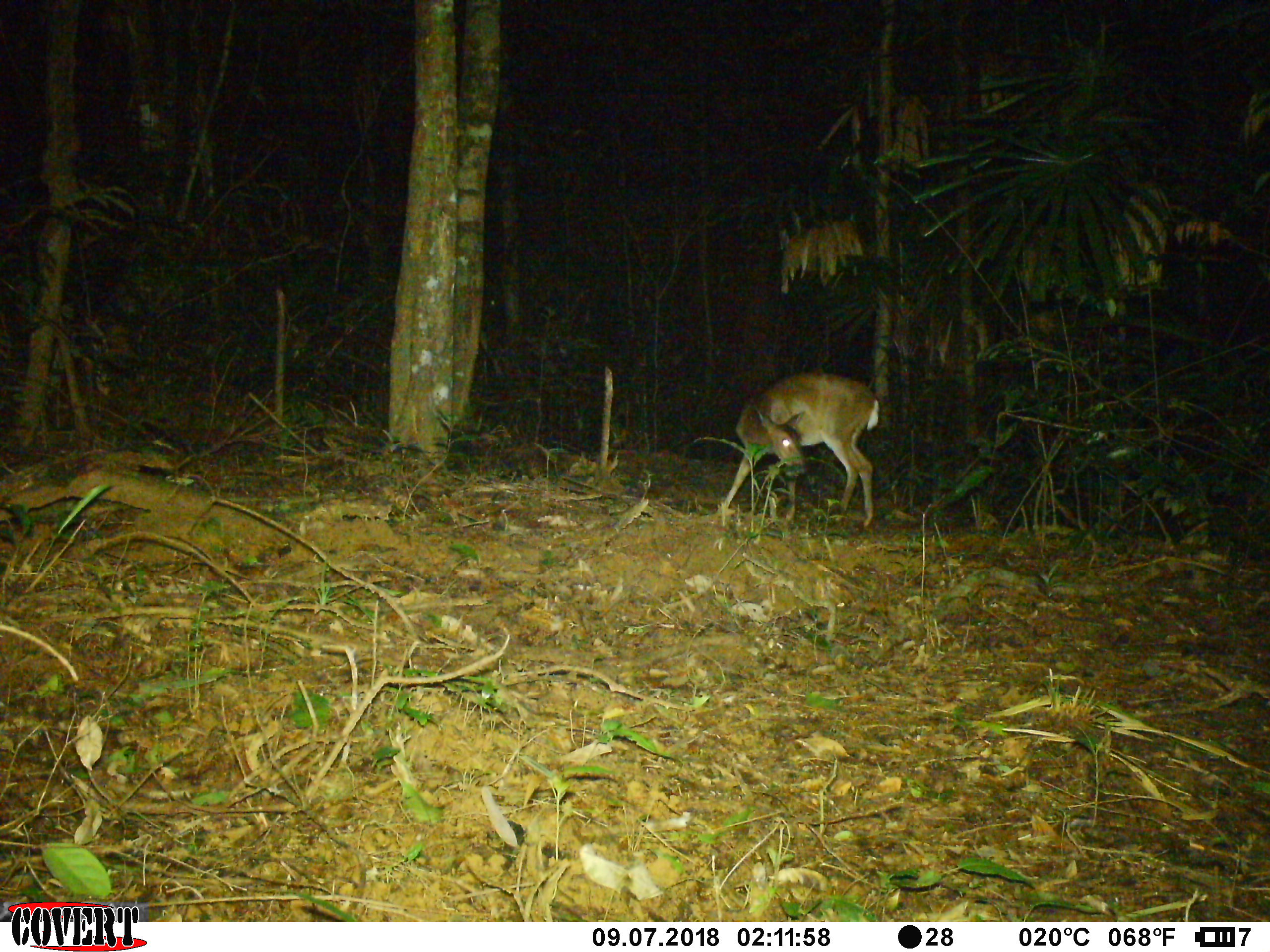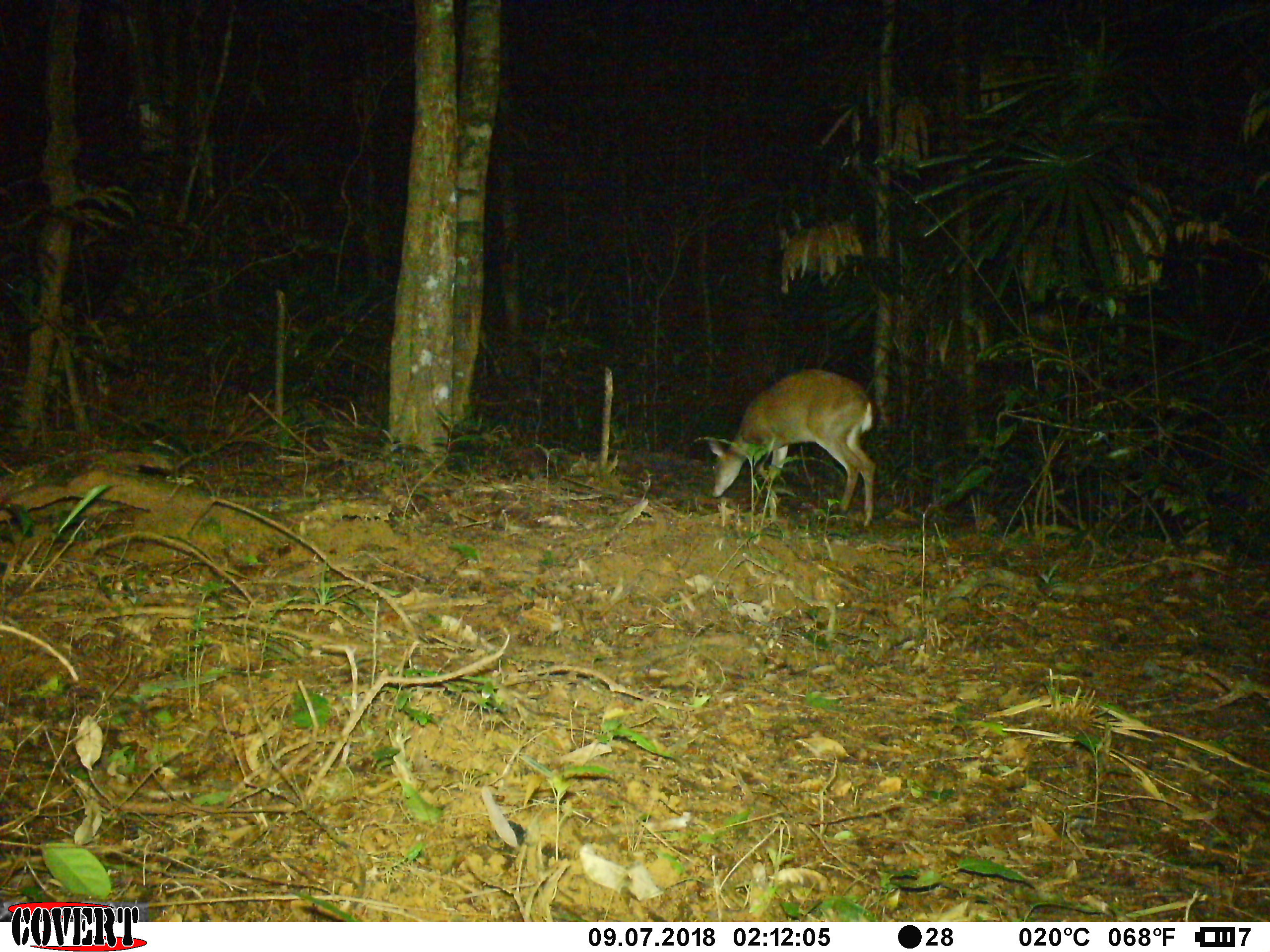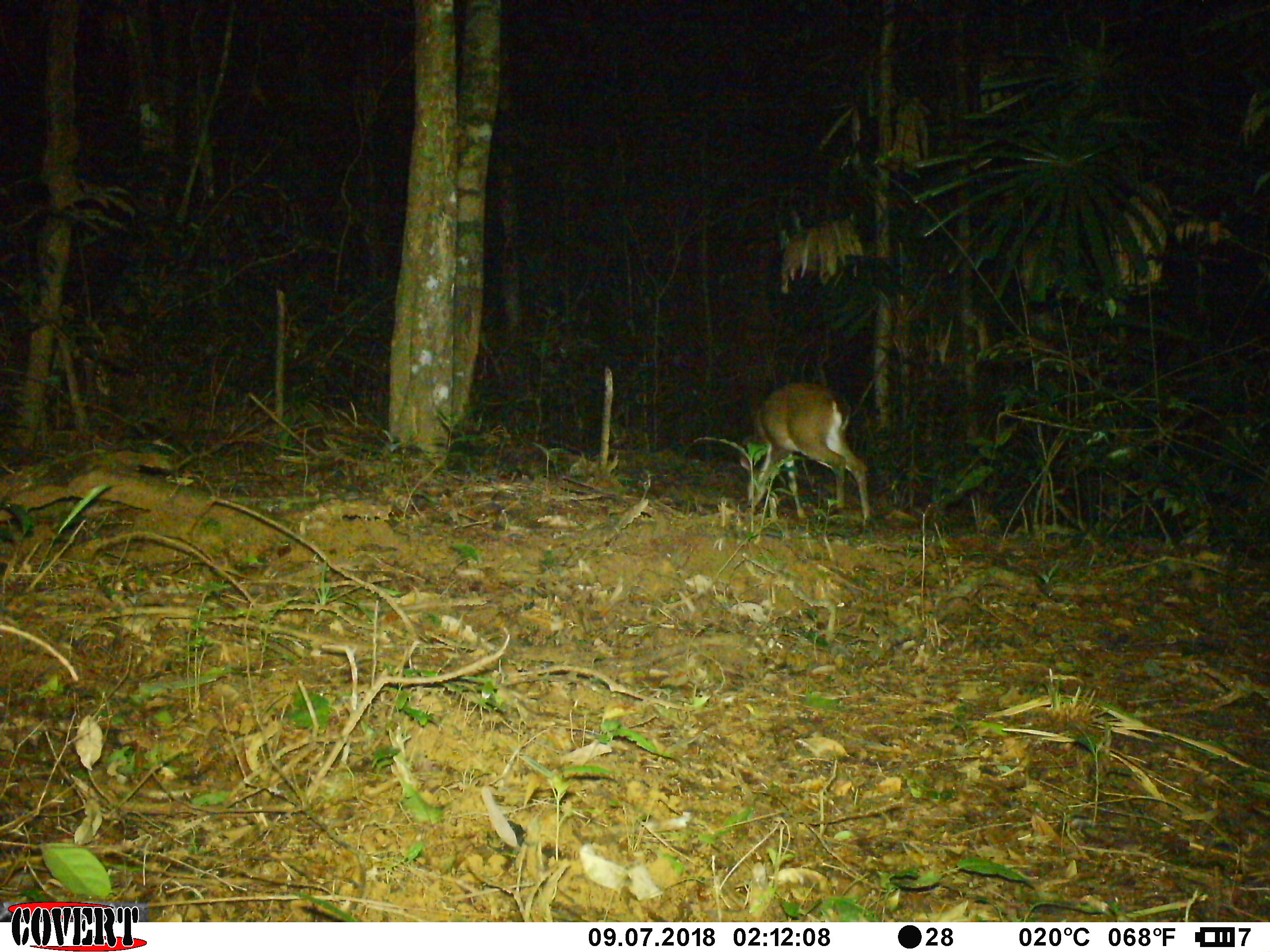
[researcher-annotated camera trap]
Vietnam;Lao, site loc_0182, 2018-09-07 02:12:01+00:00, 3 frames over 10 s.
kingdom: Animalia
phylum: Chordata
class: Mammalia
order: Artiodactyla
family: Cervidae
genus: Muntiacus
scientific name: Muntiacus vuquangensis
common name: large-antlered muntjac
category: large antlered muntjac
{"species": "large antlered muntjac (large-antlered muntjac) (Muntiacus vuquangensis)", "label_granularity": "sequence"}